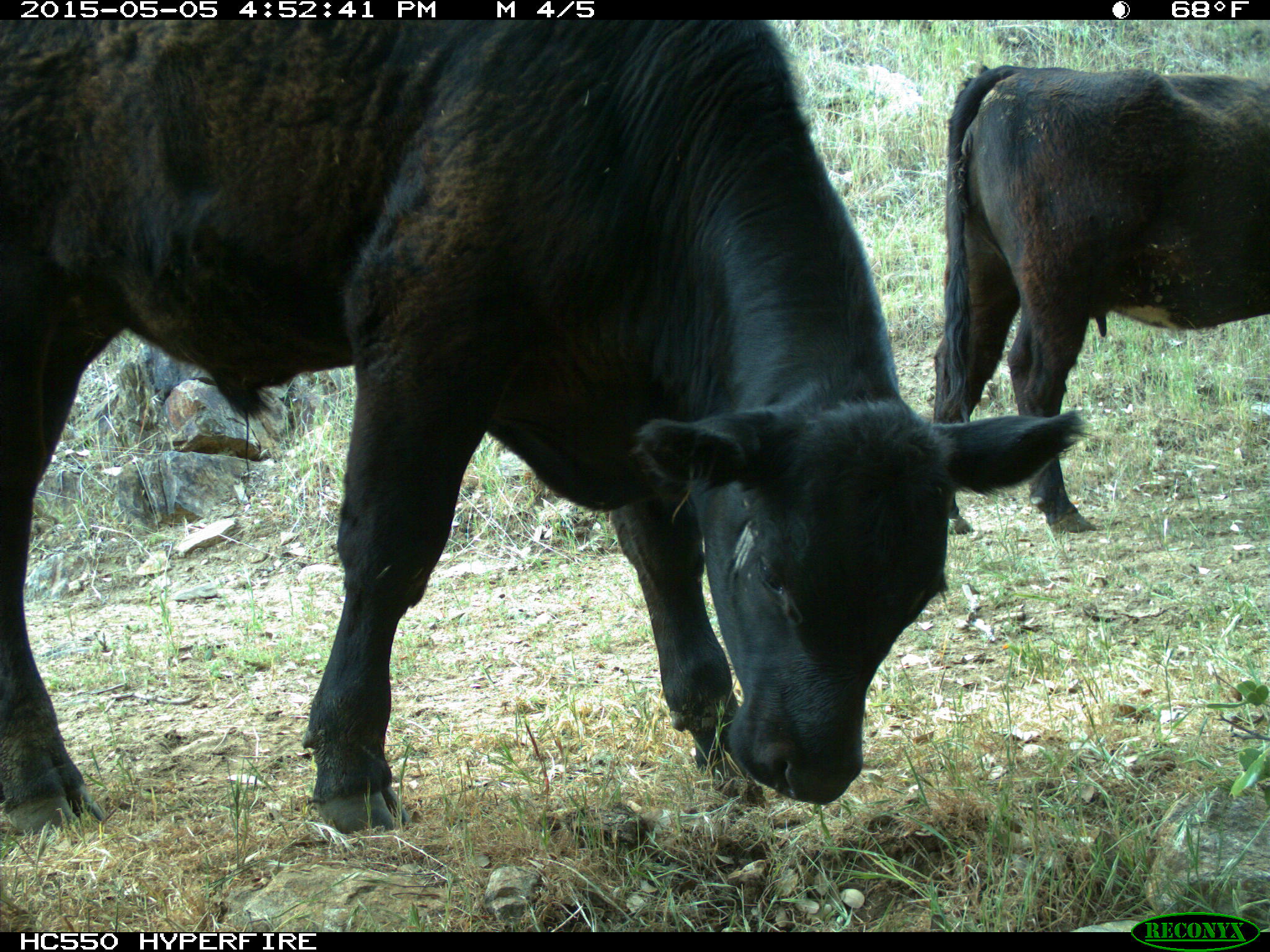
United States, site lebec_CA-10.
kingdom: Animalia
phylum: Chordata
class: Mammalia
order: Artiodactyla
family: Bovidae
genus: Bos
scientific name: Bos taurus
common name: domestic cow